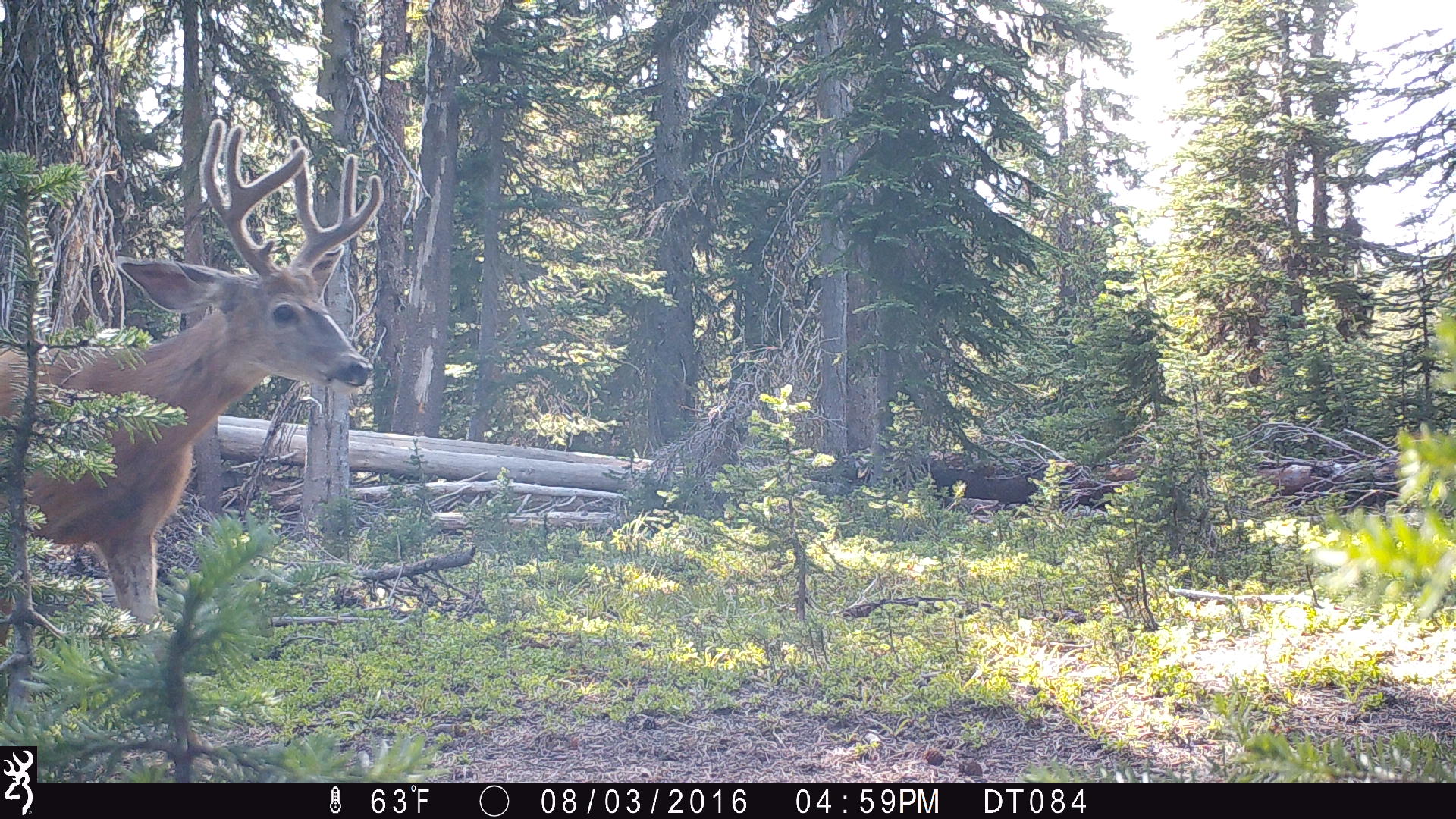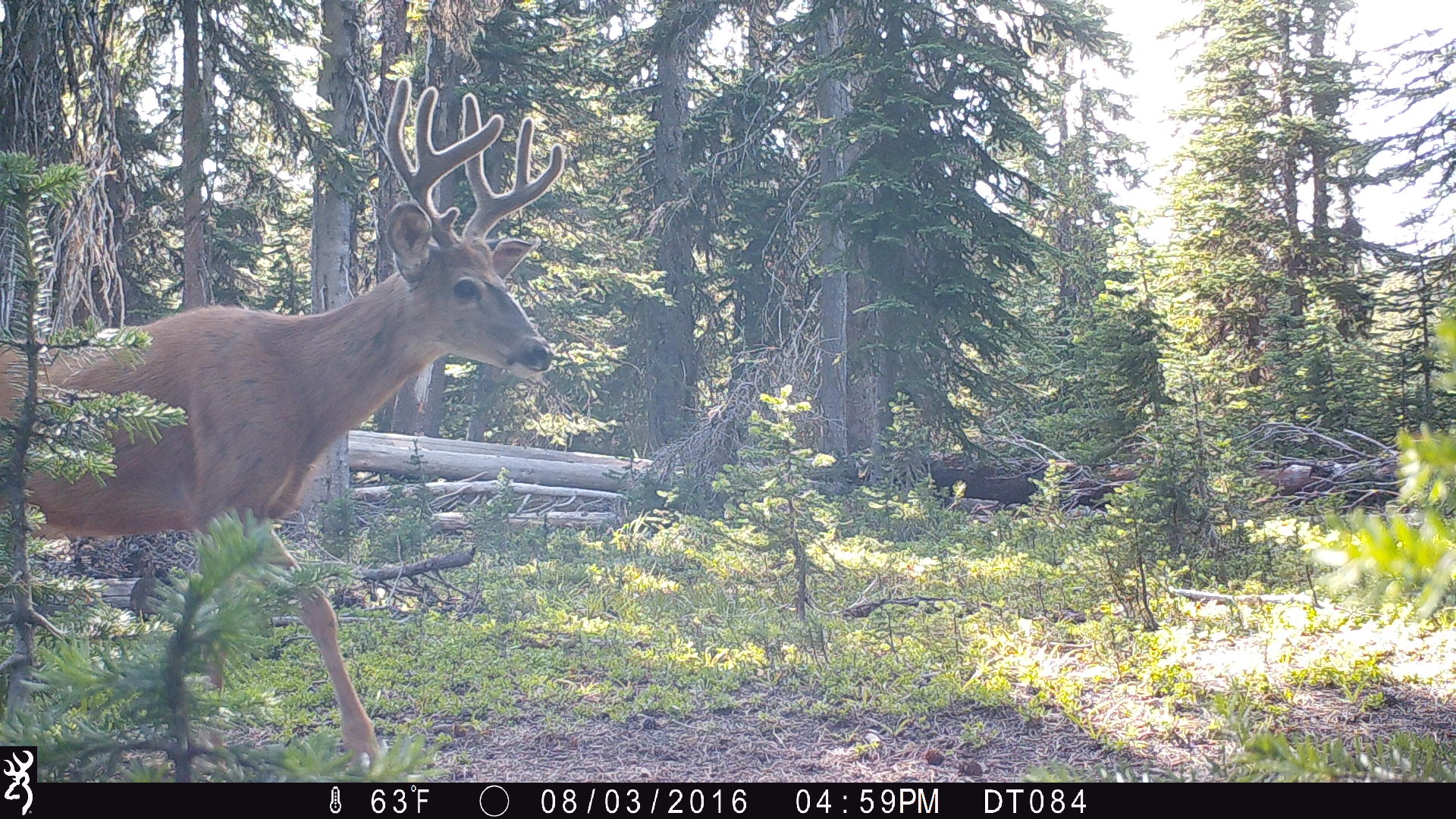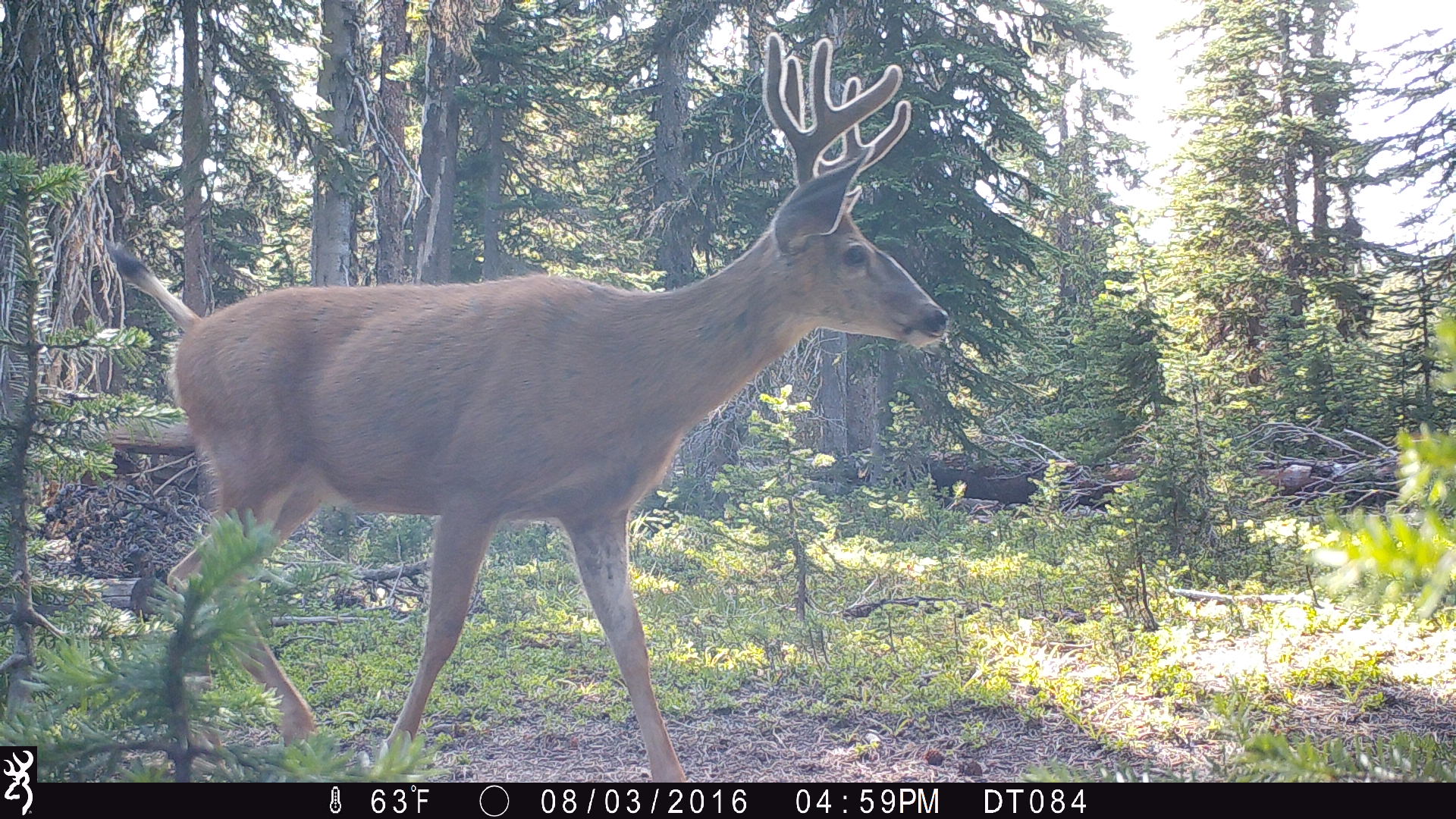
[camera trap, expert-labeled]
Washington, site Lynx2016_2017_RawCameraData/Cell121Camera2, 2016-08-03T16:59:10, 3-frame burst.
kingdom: Animalia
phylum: Chordata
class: Mammalia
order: Artiodactyla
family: Cervidae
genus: Odocoileus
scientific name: Odocoileus hemionus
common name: mule deer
Odocoileus hemionus (mule deer). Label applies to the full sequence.